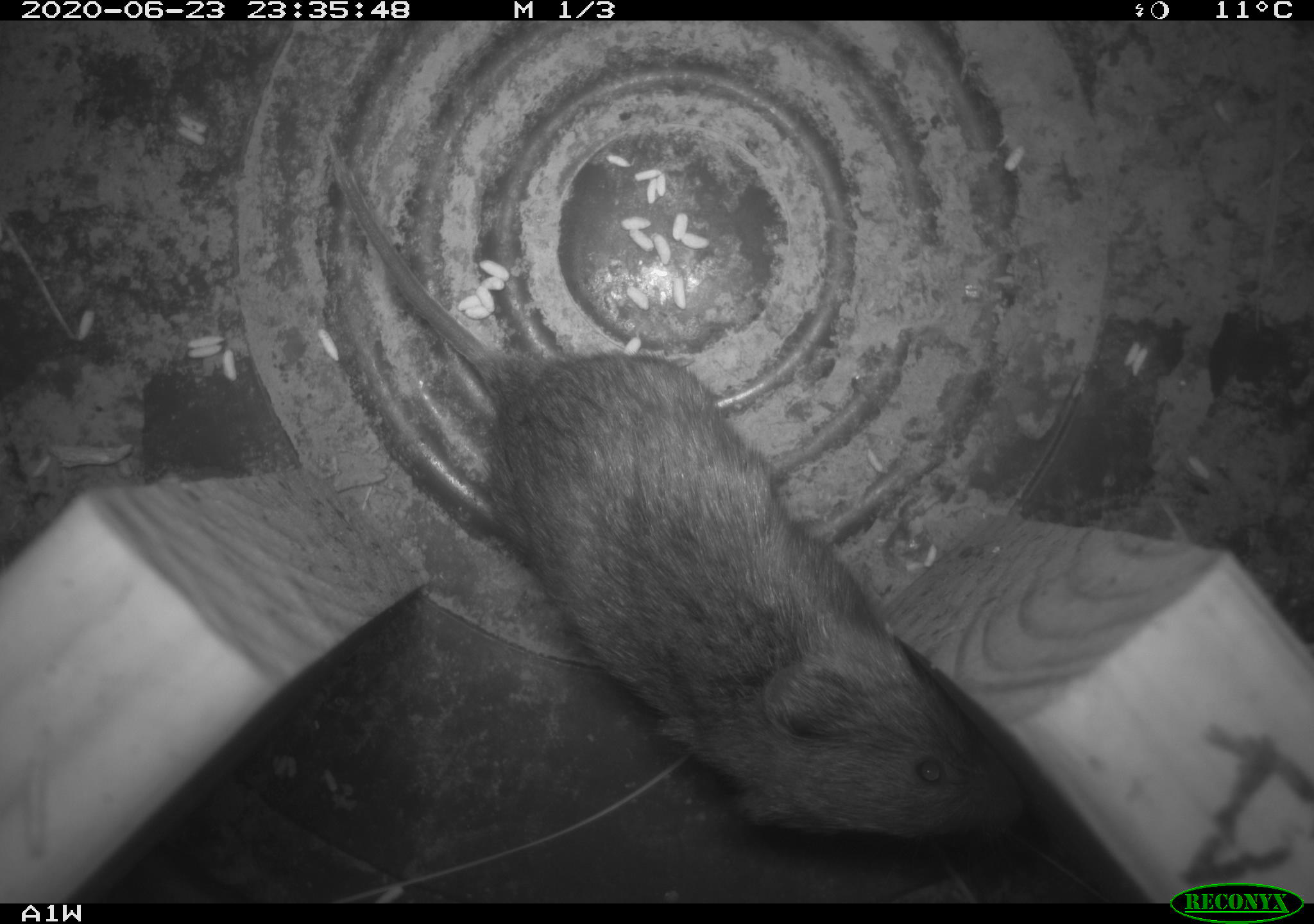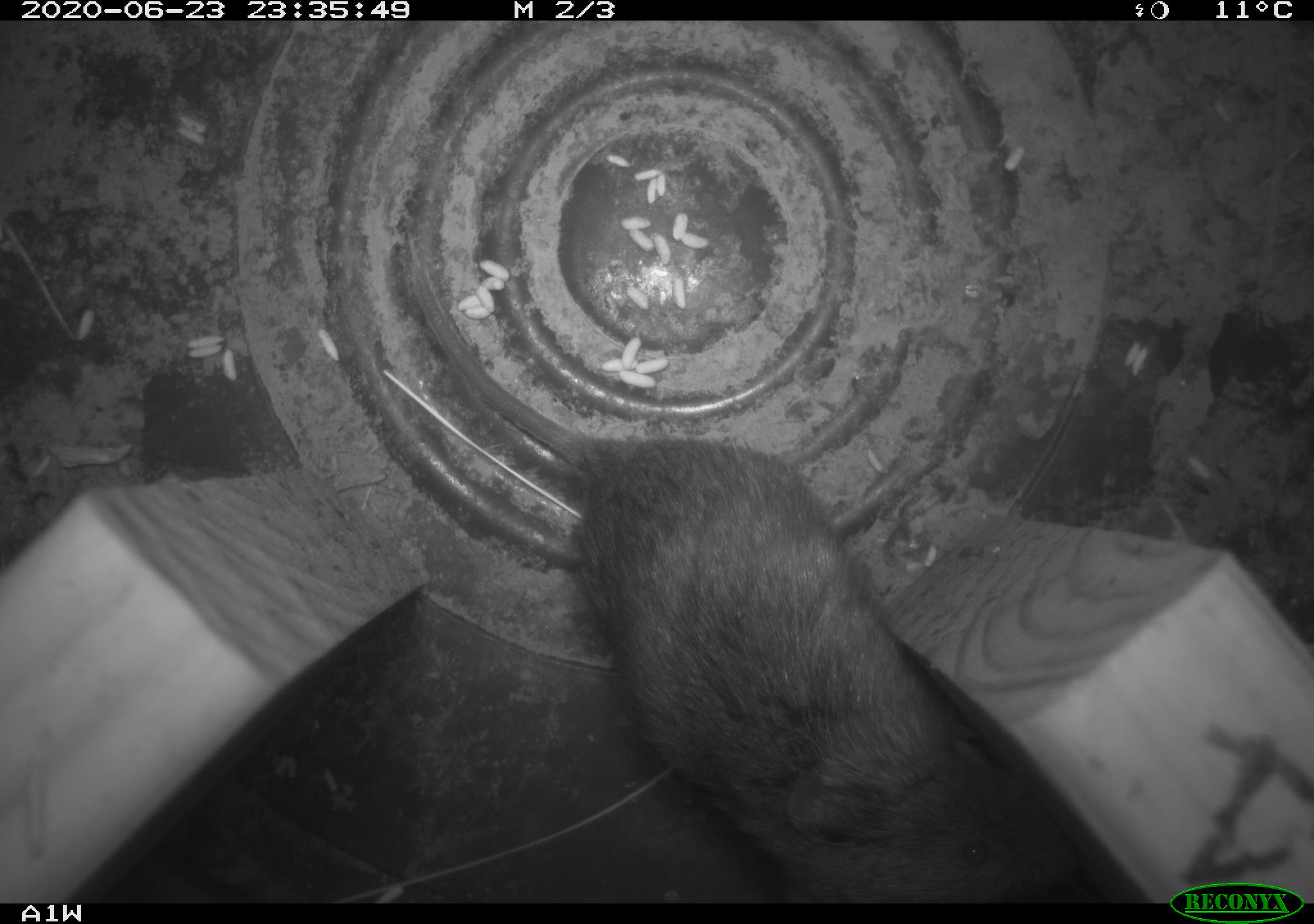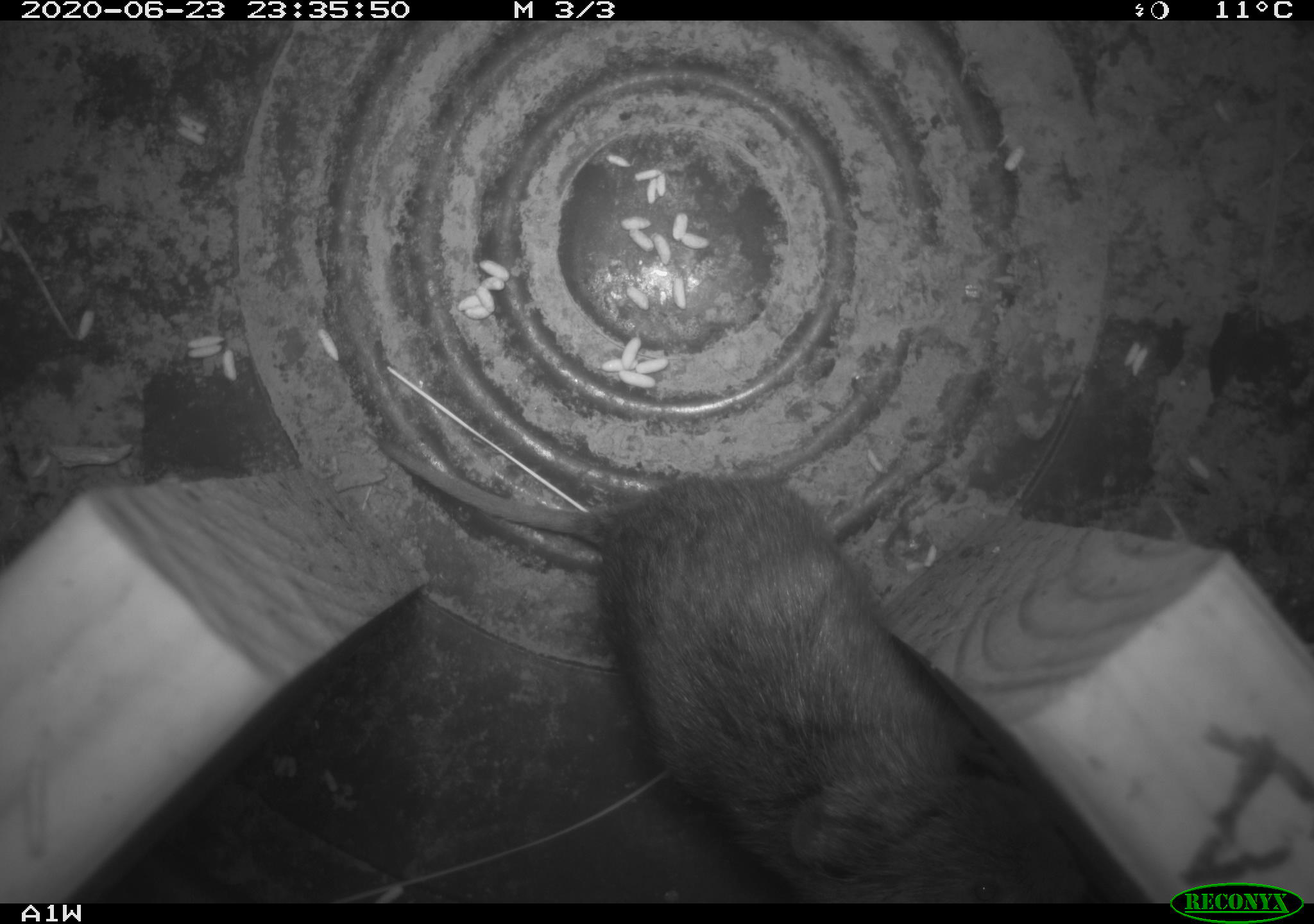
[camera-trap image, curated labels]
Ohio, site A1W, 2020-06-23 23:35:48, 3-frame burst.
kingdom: Animalia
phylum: Chordata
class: Mammalia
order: Rodentia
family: Cricetidae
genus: Microtus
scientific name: Microtus pennsylvanicus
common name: meadow vole